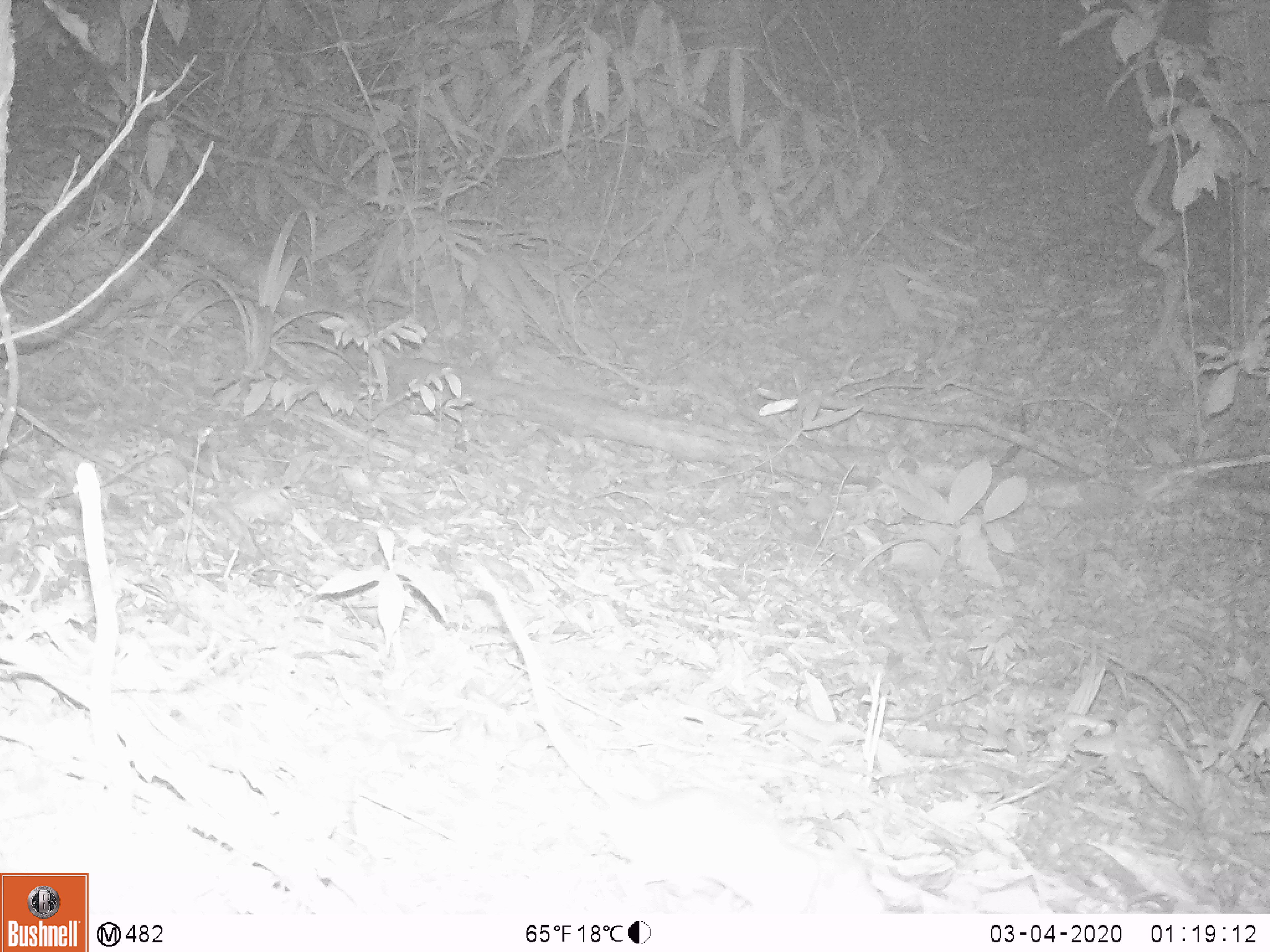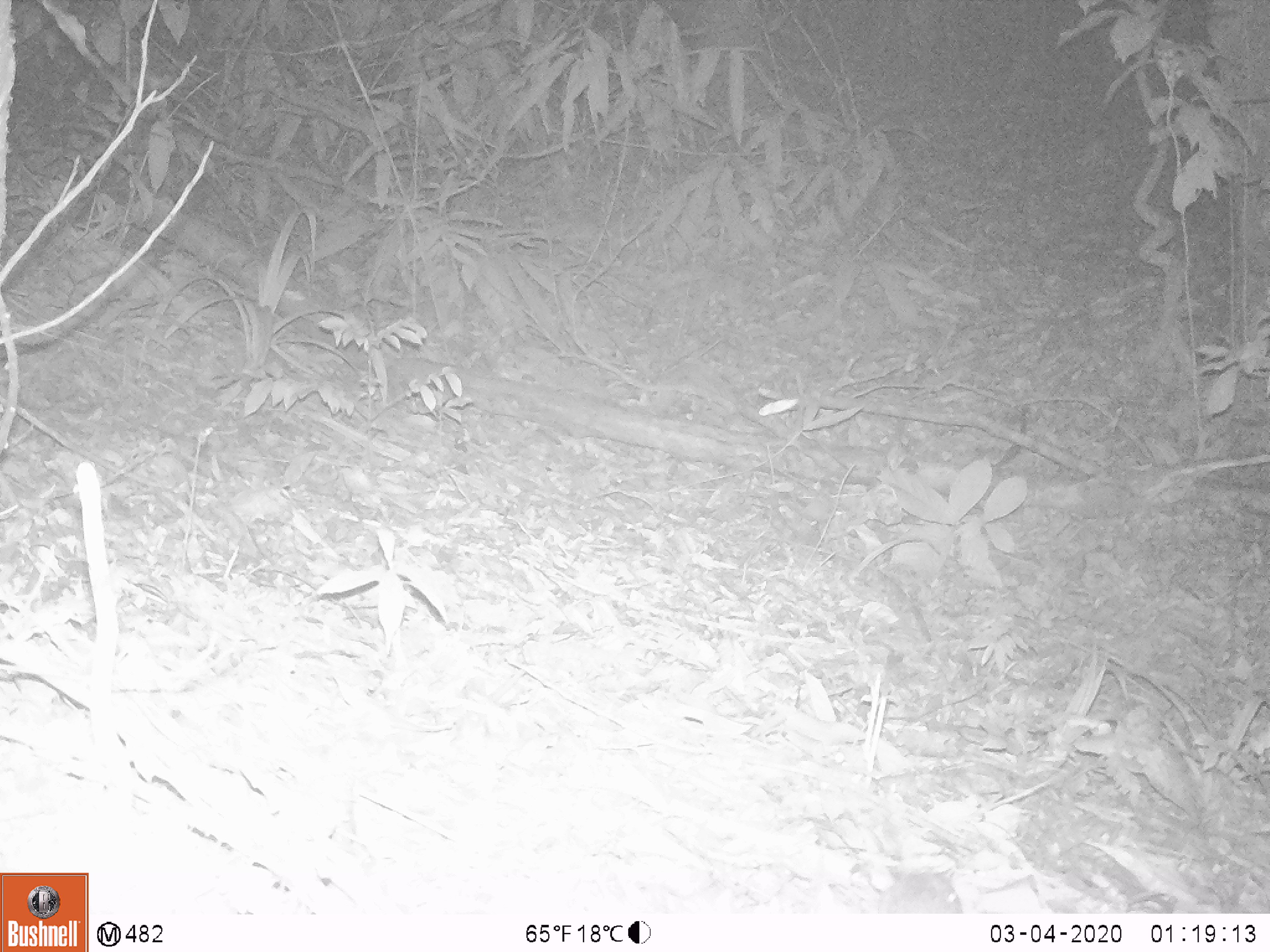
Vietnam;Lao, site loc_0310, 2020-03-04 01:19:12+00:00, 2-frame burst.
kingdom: Animalia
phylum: Chordata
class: Mammalia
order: Rodentia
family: Muridae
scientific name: Muridae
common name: old-world mice and rats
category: unidentified murid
Unidentified murid (old-world mice and rats) (Muridae). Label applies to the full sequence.